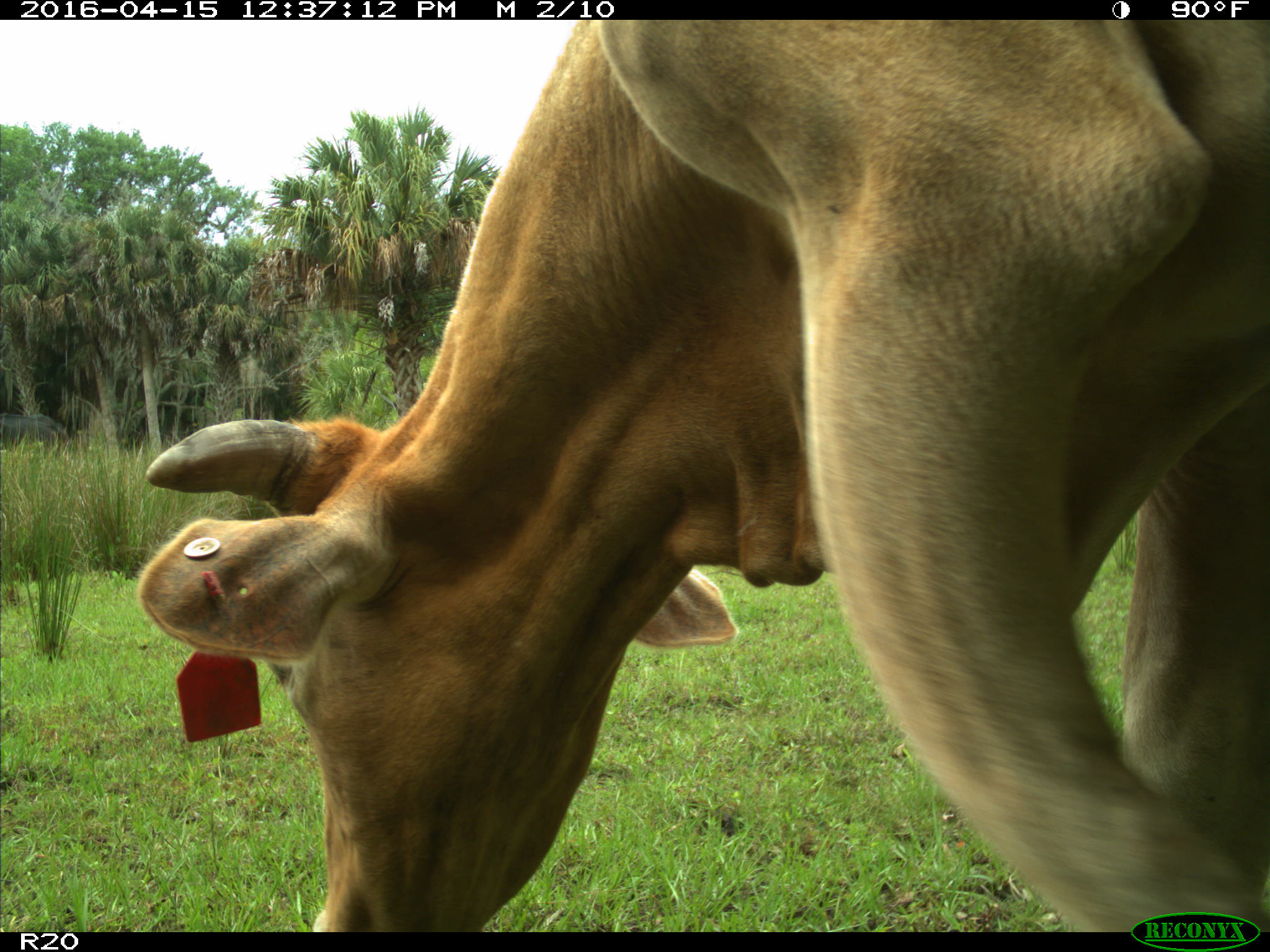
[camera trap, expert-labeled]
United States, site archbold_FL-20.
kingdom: Animalia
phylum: Chordata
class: Mammalia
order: Artiodactyla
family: Bovidae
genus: Bos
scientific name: Bos taurus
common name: domestic cow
Bos taurus (domestic cow).